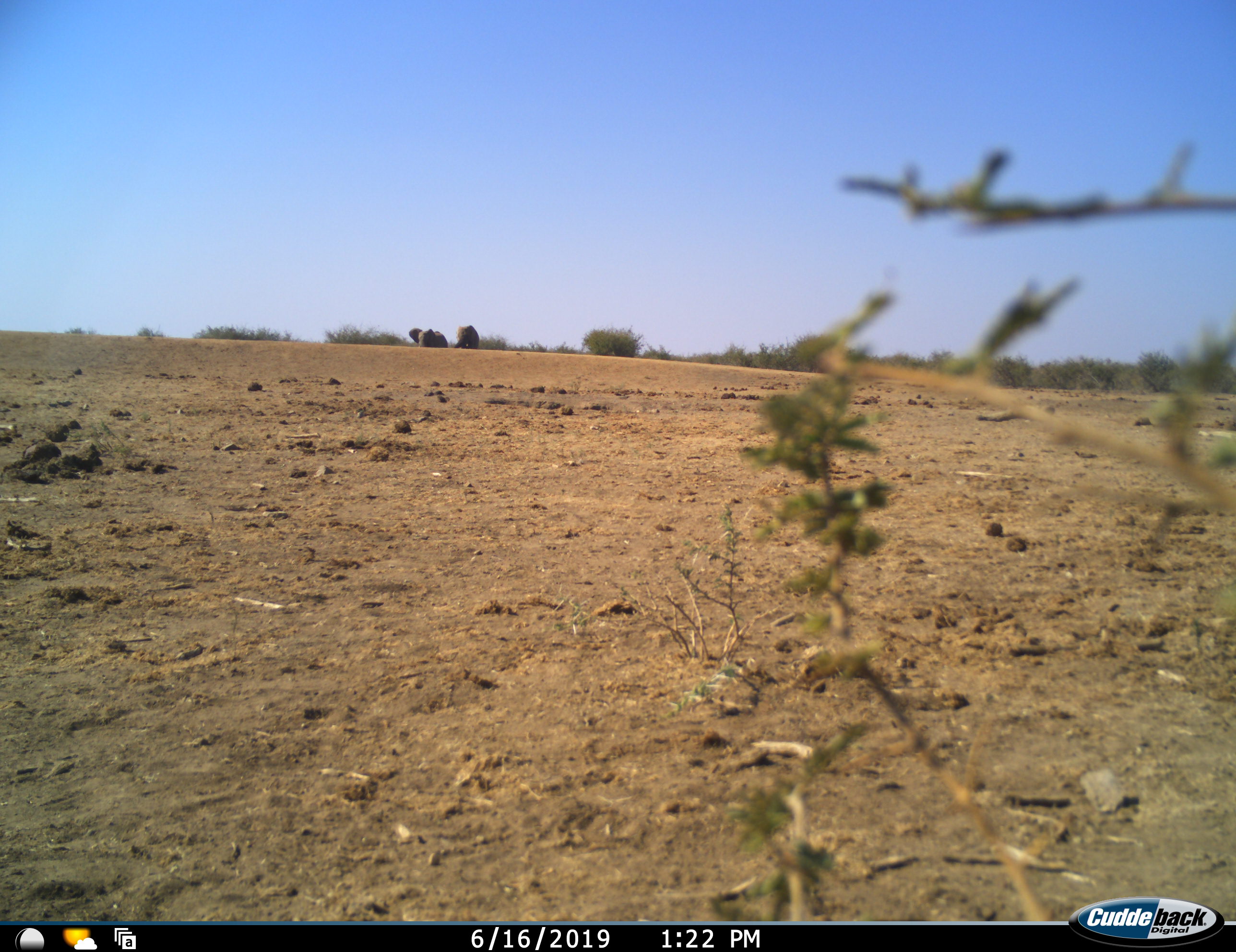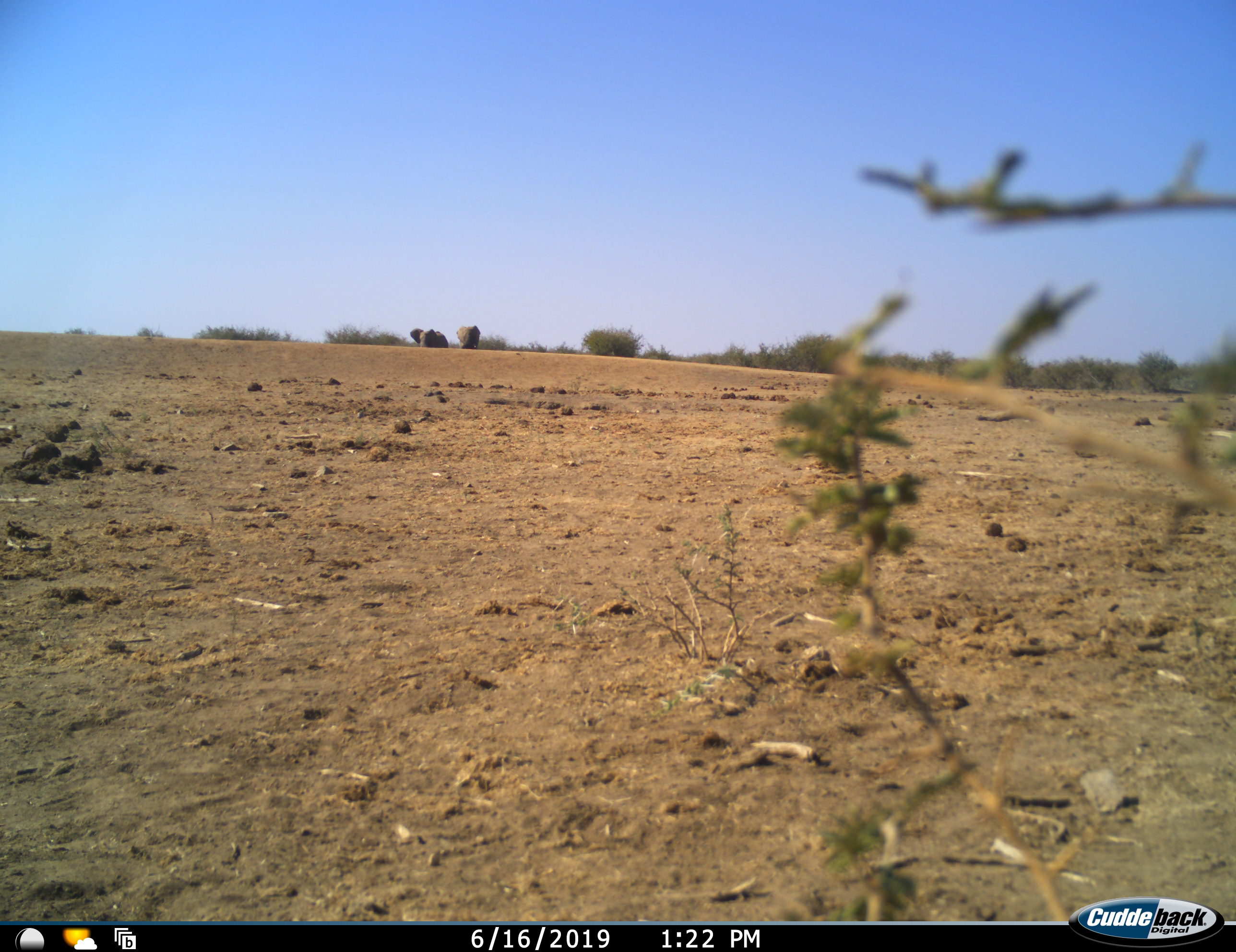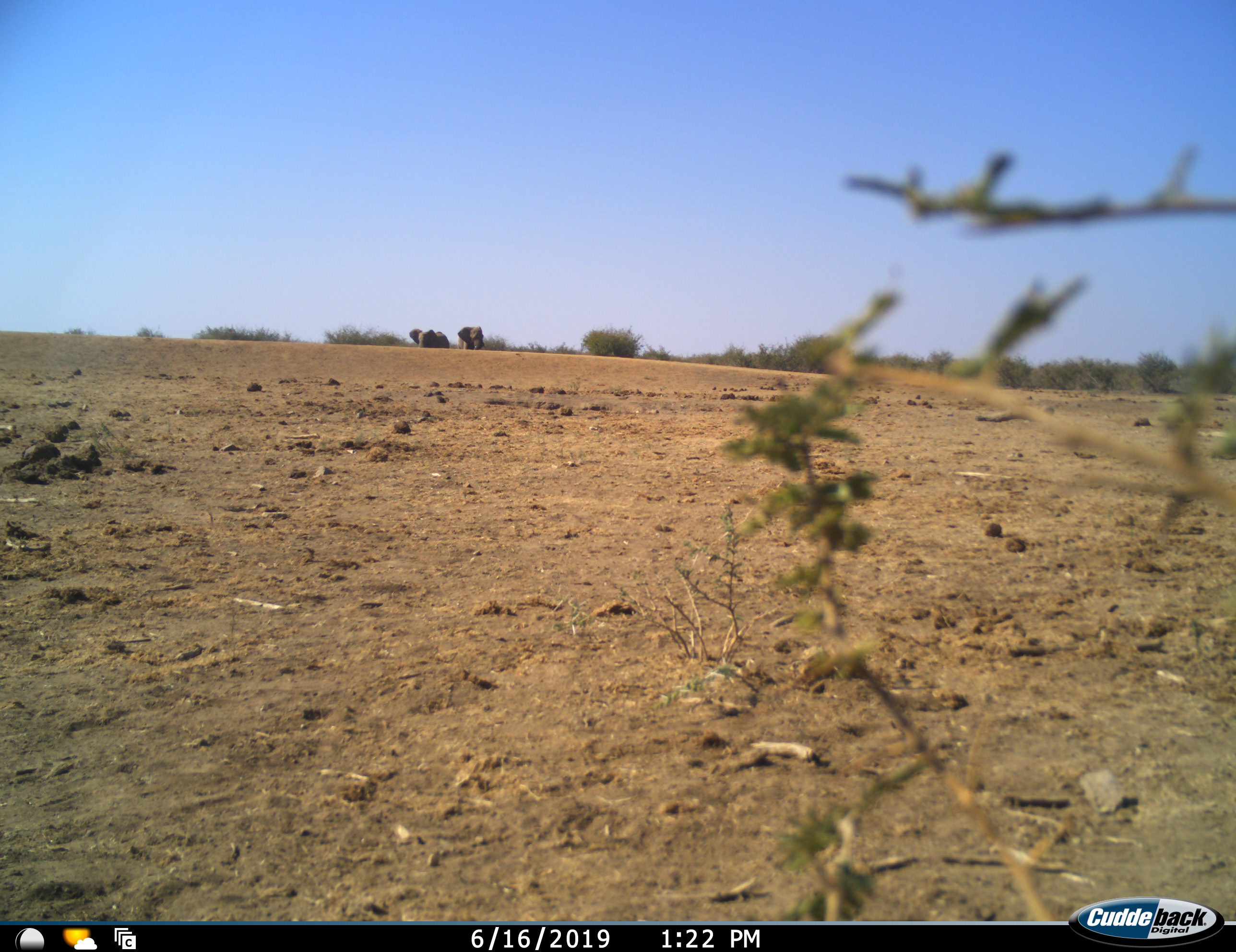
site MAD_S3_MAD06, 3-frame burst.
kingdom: Animalia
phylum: Chordata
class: Mammalia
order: Proboscidea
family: Elephantidae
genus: Loxodonta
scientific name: Loxodonta africana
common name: african bush elephant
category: elephant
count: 2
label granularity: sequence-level